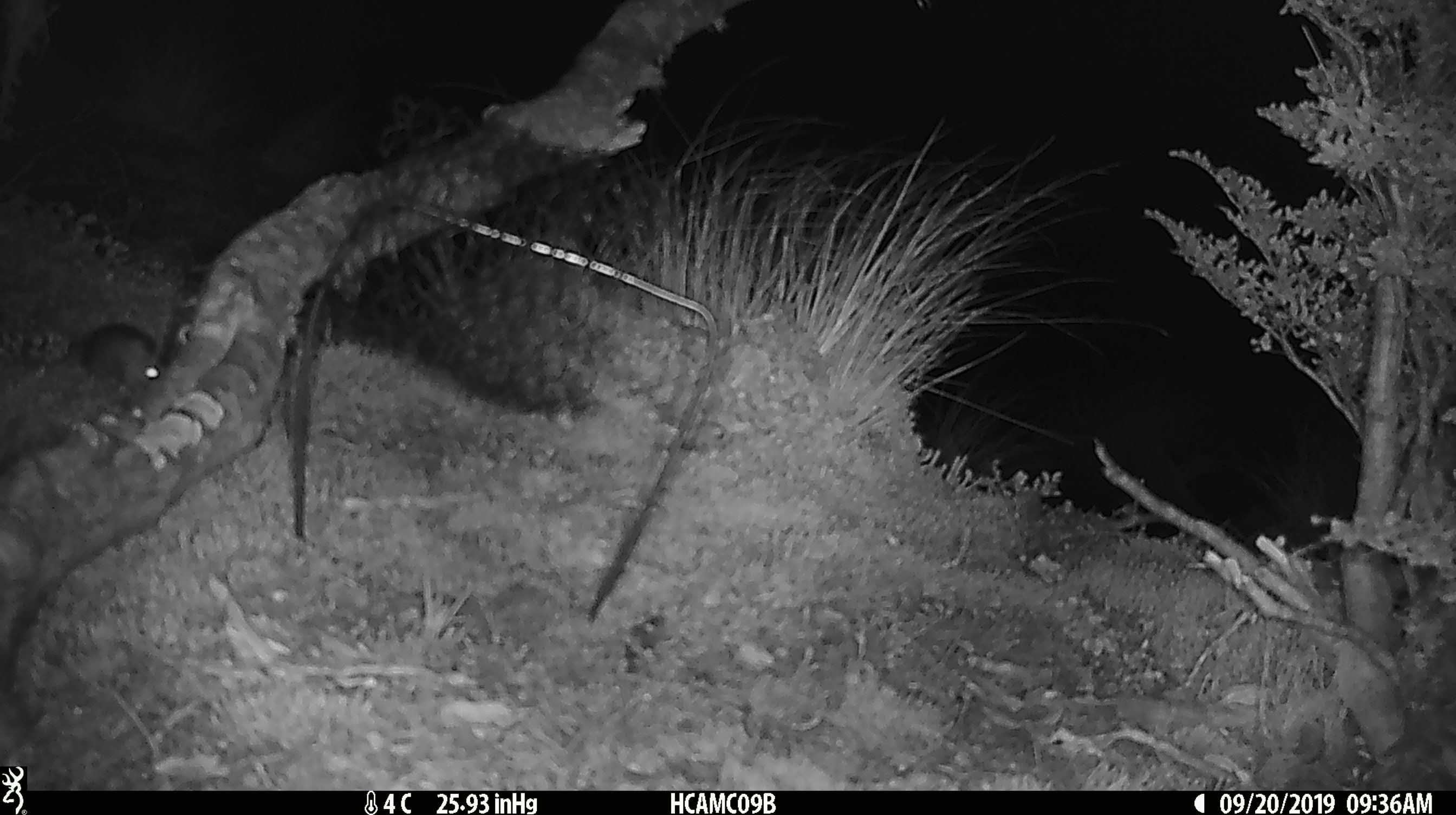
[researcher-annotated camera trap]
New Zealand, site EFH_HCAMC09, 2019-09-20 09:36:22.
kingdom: Animalia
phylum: Chordata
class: Mammalia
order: Rodentia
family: Muridae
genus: Mus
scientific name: Mus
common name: mouse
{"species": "mouse (Mus)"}